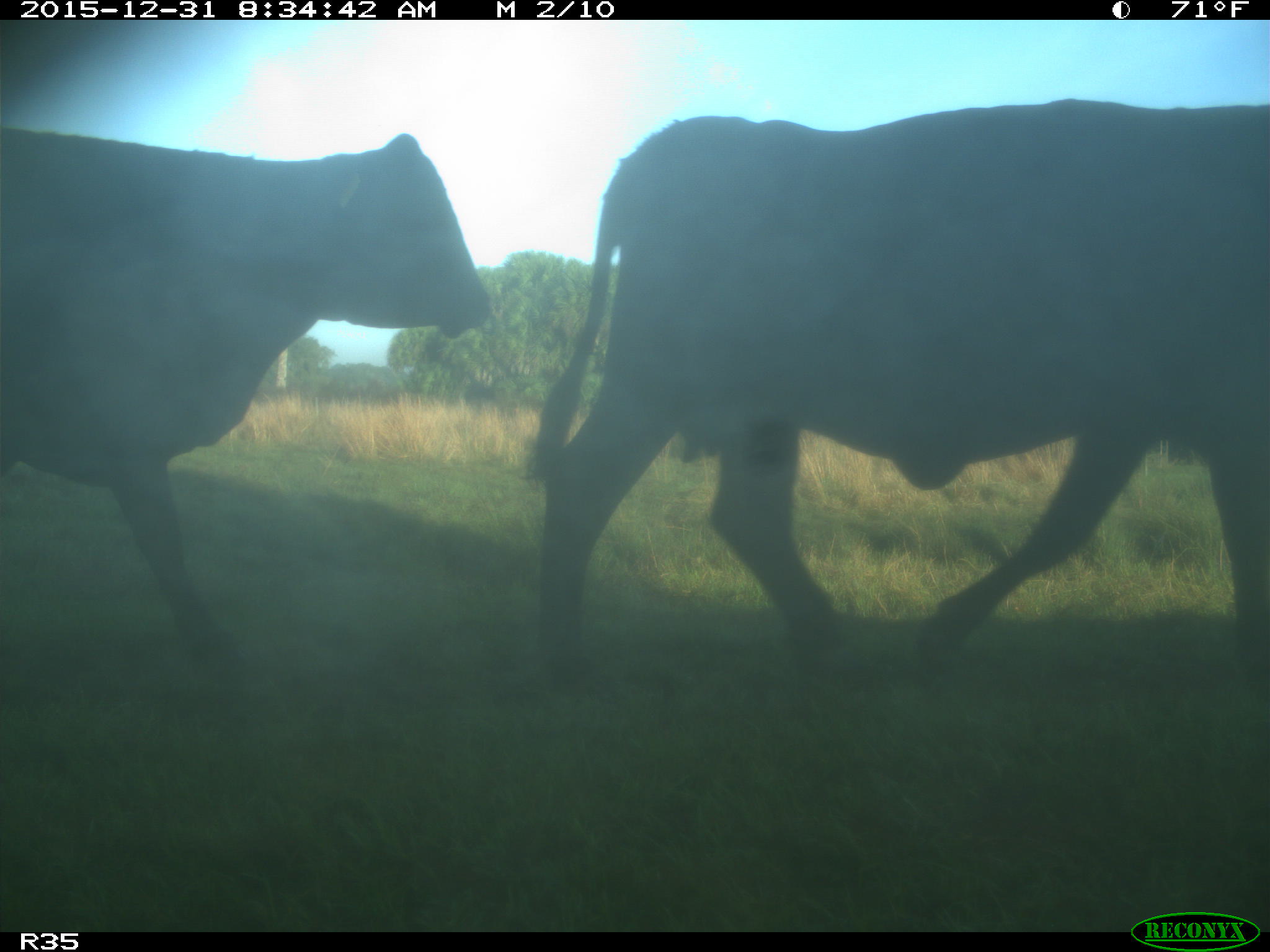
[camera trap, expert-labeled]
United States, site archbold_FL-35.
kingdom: Animalia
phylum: Chordata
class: Mammalia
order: Artiodactyla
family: Bovidae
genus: Bos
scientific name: Bos taurus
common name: domestic cow